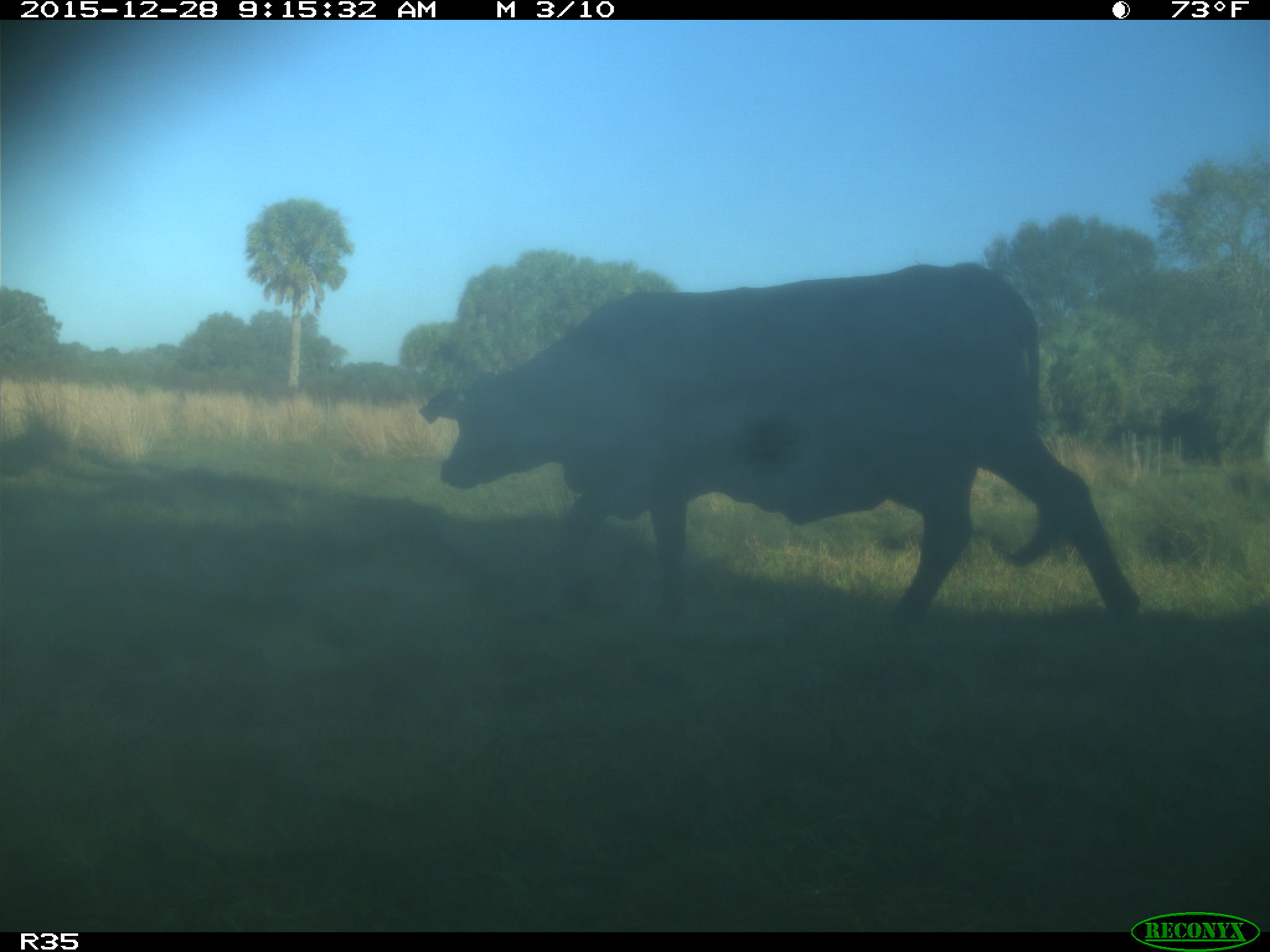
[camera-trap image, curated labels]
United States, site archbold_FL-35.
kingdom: Animalia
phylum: Chordata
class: Mammalia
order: Artiodactyla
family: Bovidae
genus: Bos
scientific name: Bos taurus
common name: domestic cow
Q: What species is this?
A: Bos taurus (domestic cow).